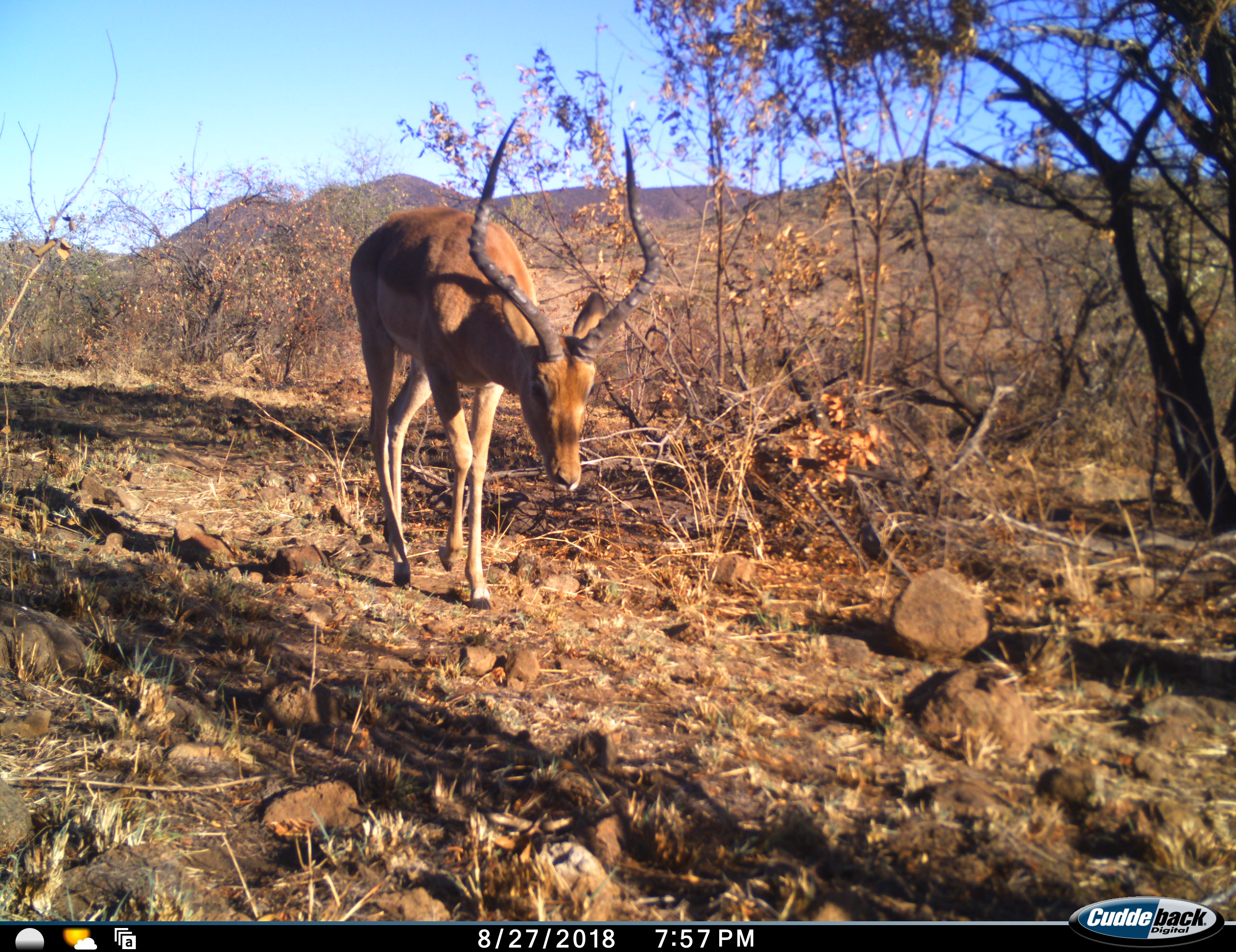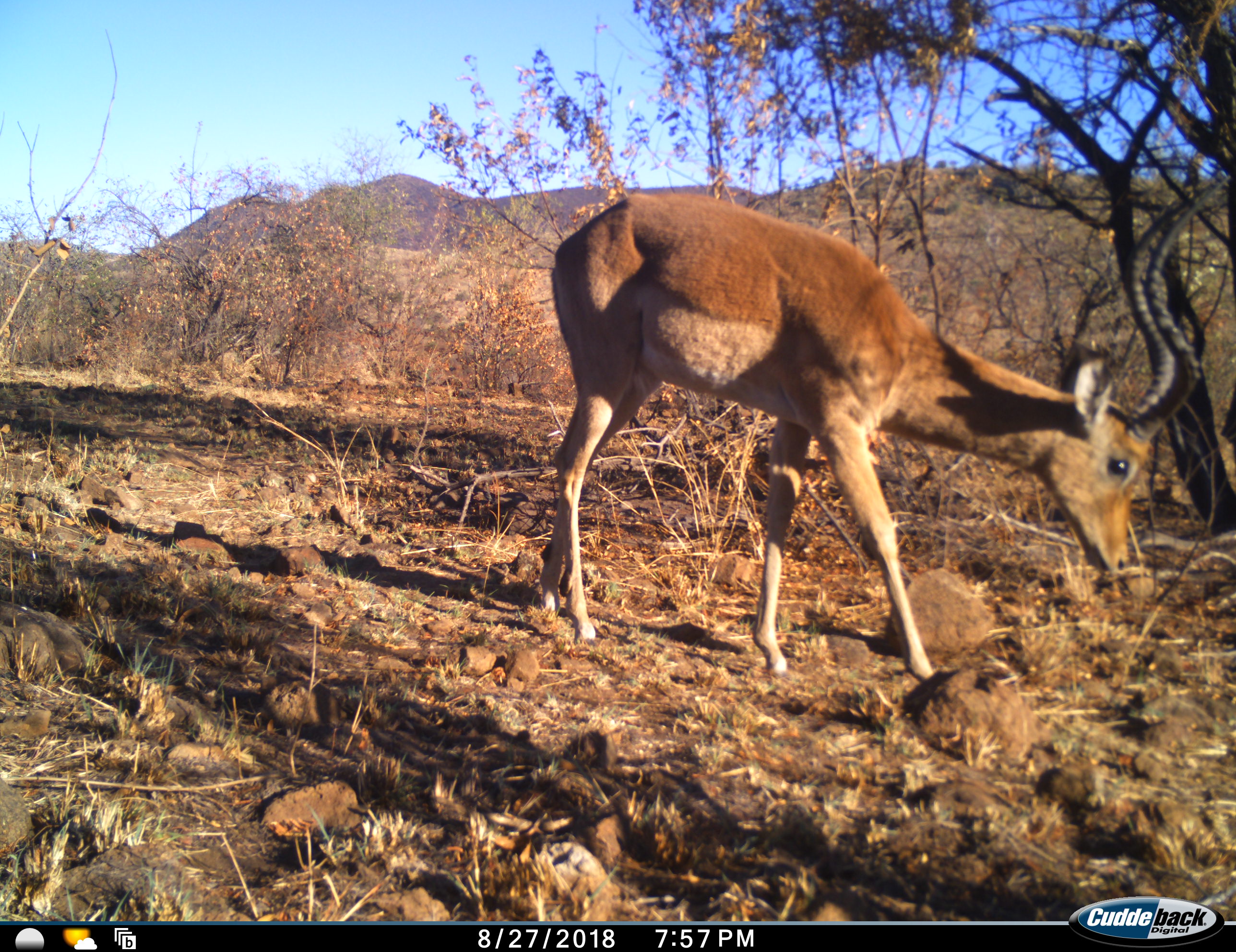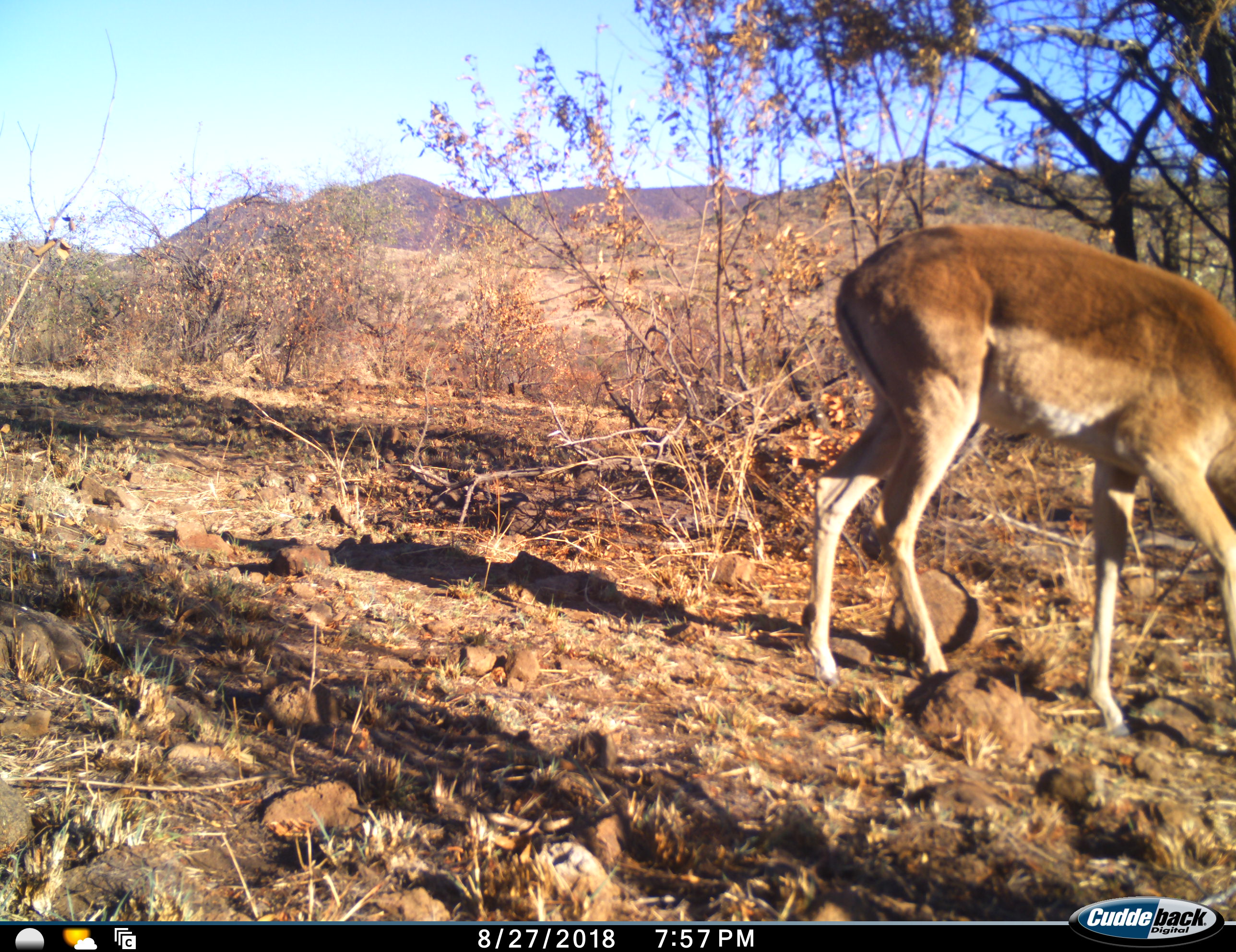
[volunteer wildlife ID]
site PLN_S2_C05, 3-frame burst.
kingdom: Animalia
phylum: Chordata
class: Mammalia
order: Artiodactyla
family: Bovidae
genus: Aepyceros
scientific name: Aepyceros melampus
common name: impala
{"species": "impala (Aepyceros melampus)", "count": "1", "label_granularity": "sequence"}